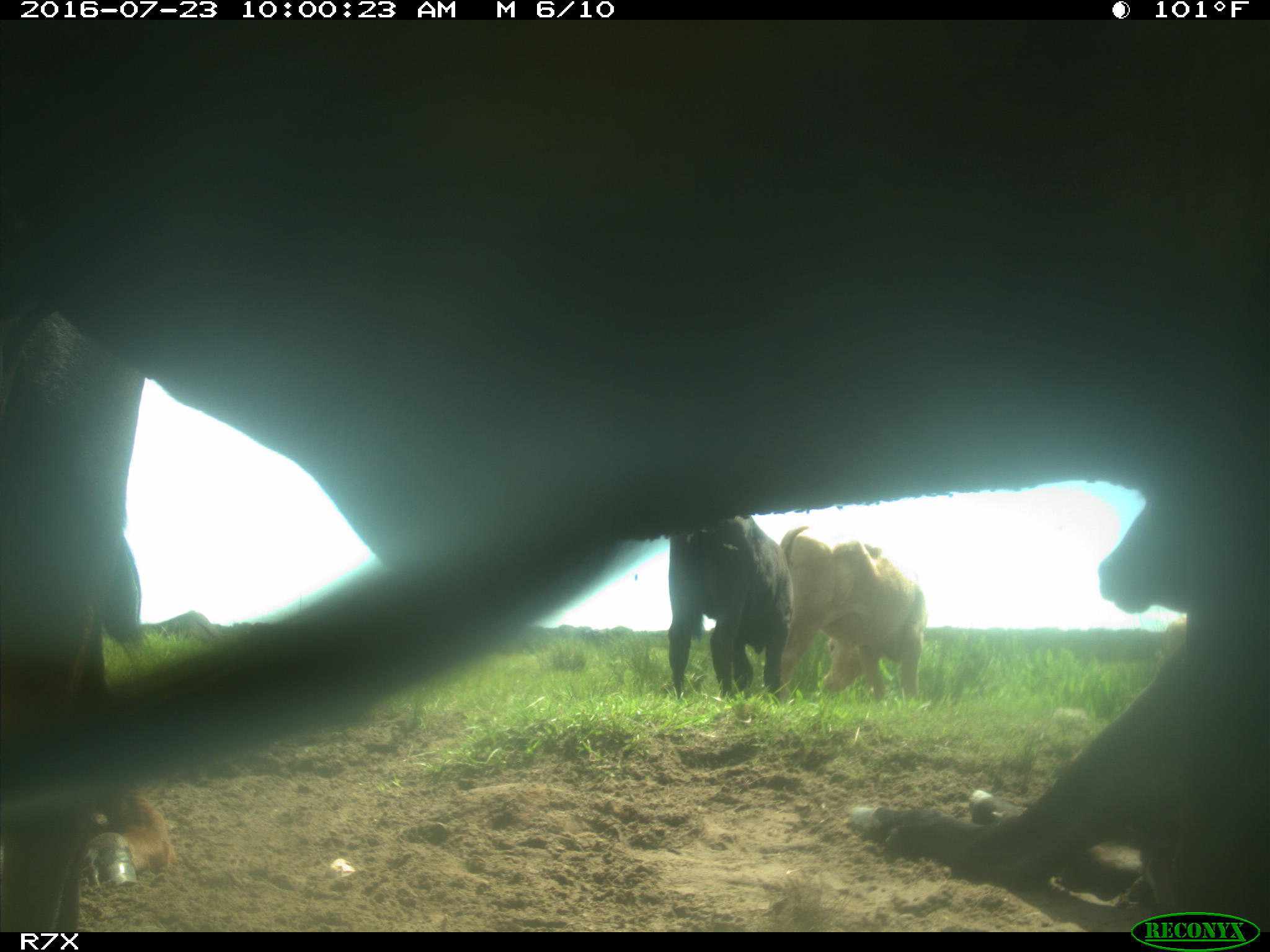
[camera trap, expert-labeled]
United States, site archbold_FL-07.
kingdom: Animalia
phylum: Chordata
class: Mammalia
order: Artiodactyla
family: Bovidae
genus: Bos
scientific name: Bos taurus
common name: domestic cow